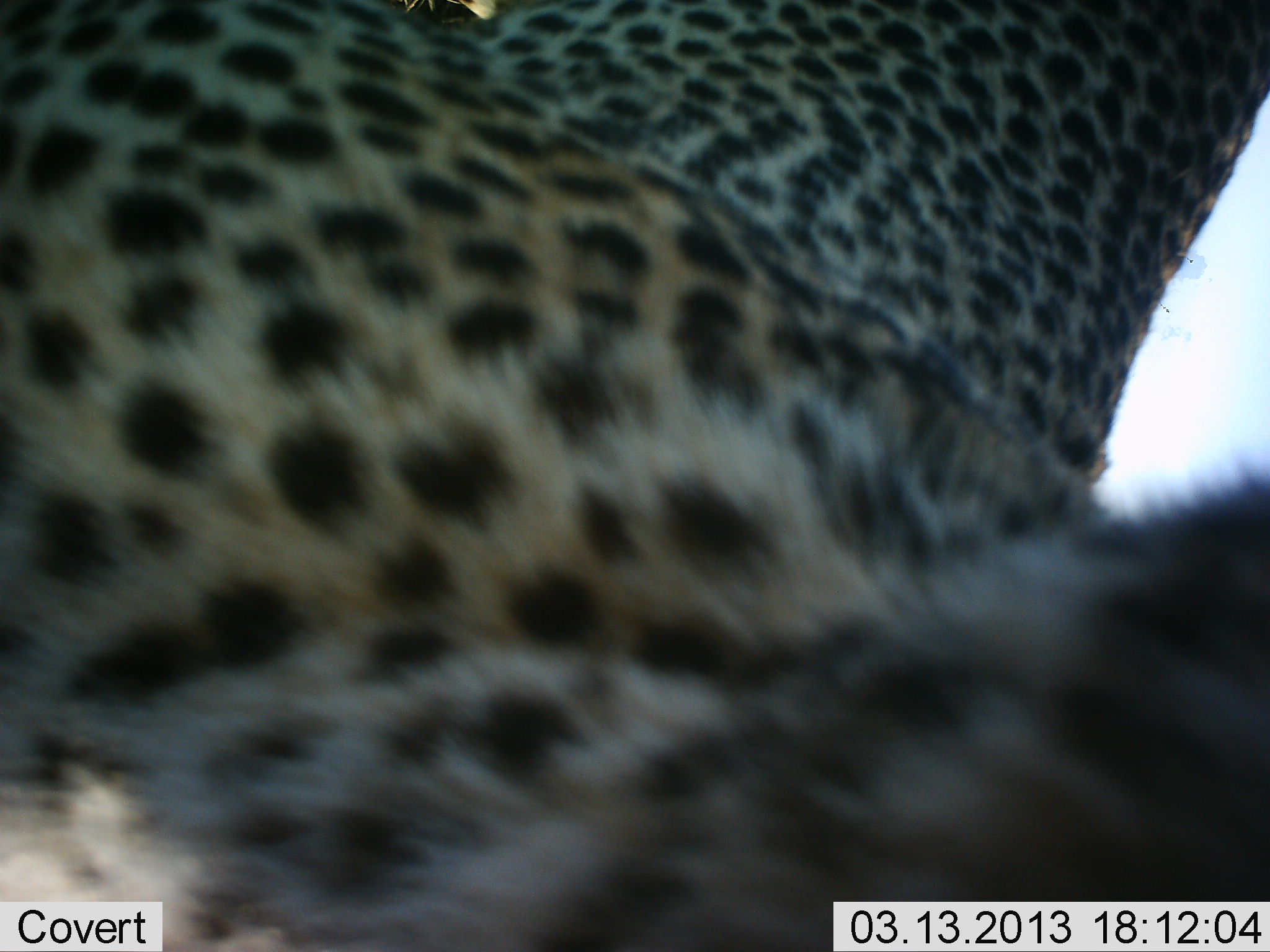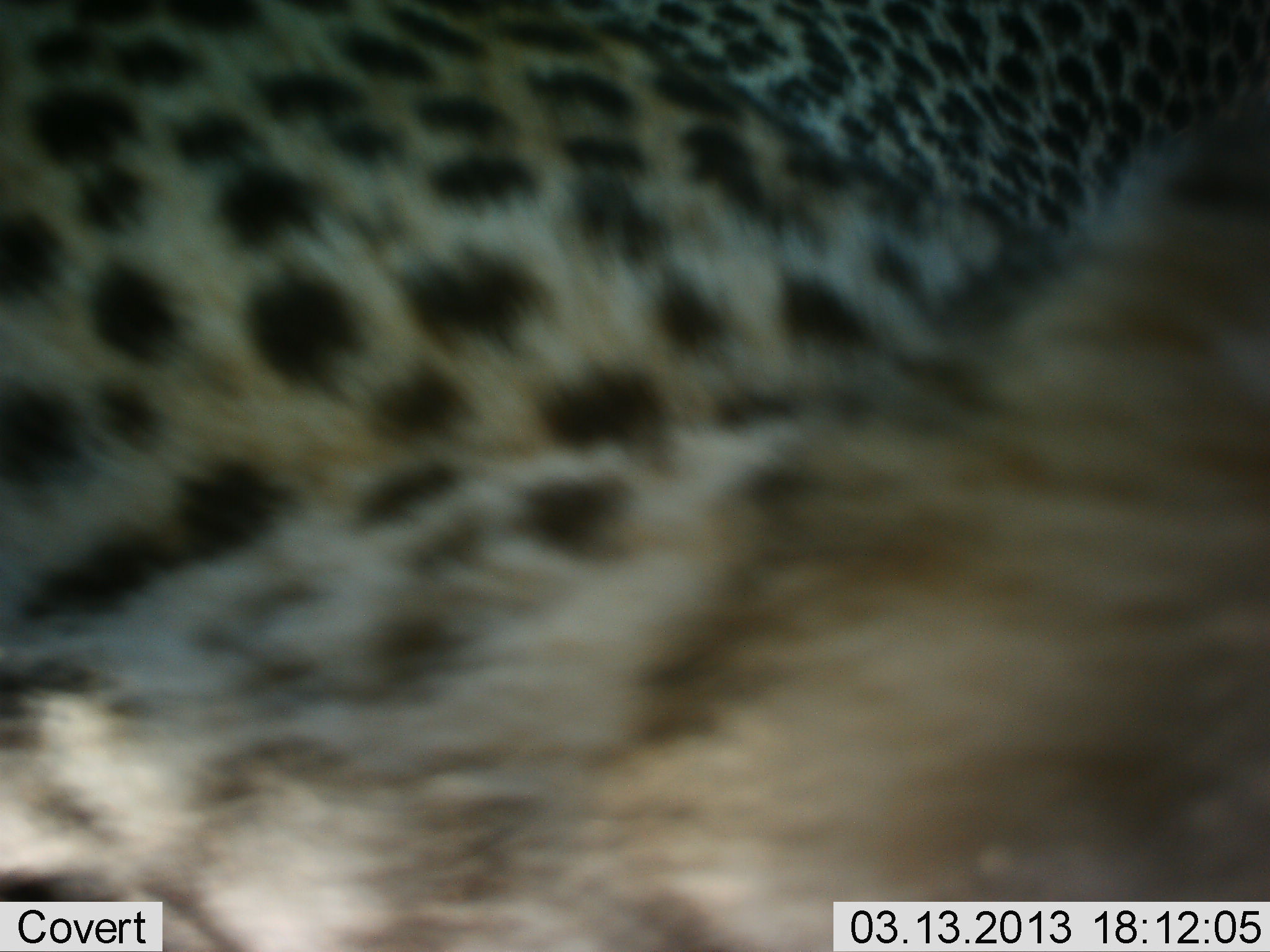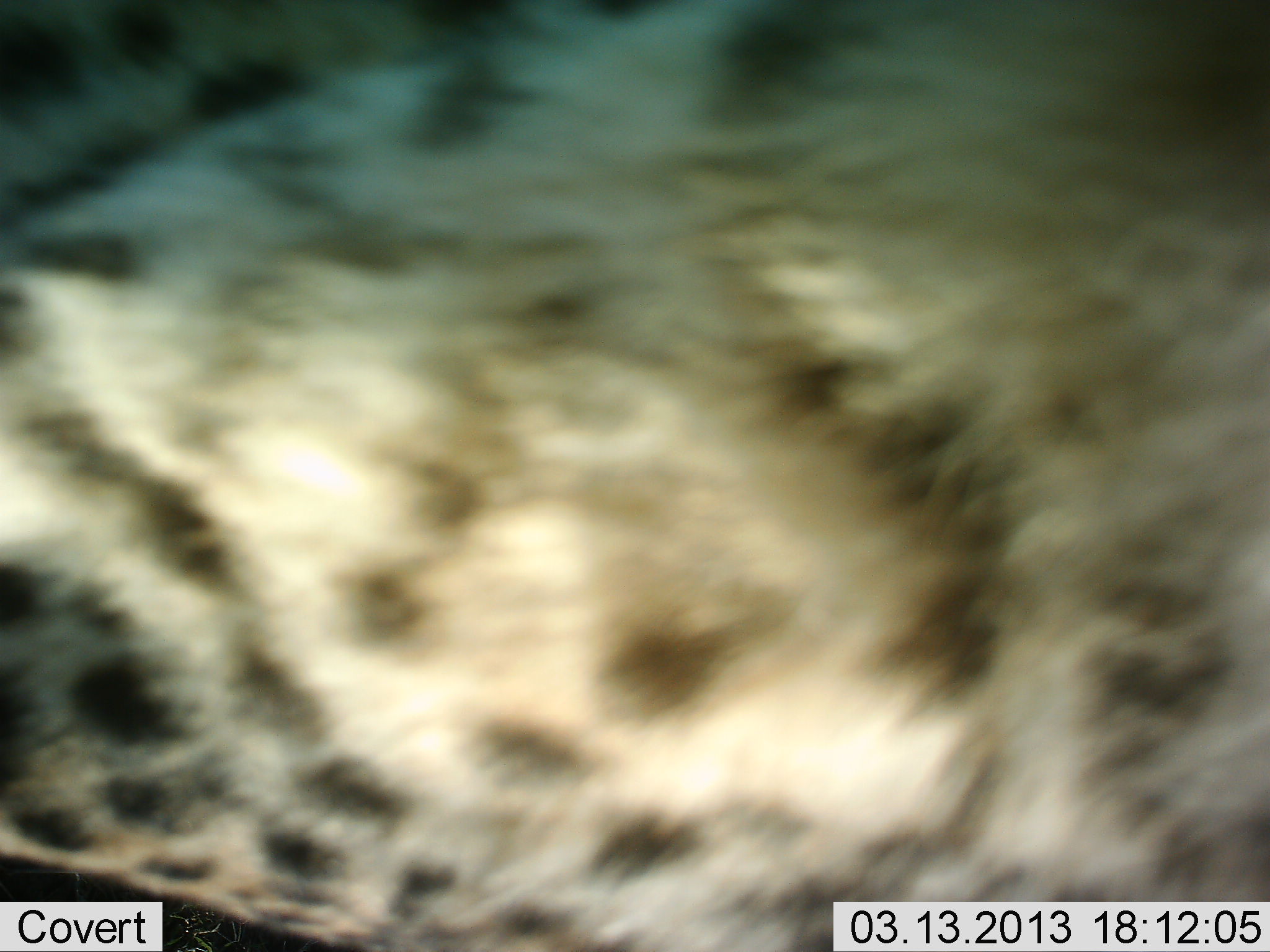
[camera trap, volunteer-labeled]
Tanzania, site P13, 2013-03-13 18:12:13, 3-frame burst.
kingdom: Animalia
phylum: Chordata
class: Mammalia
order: Carnivora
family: Felidae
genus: Acinonyx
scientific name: Acinonyx jubatus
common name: cheetah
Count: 1.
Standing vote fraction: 38%.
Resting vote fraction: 12%.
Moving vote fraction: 54%.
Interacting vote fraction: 8%.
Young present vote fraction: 0%.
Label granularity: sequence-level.